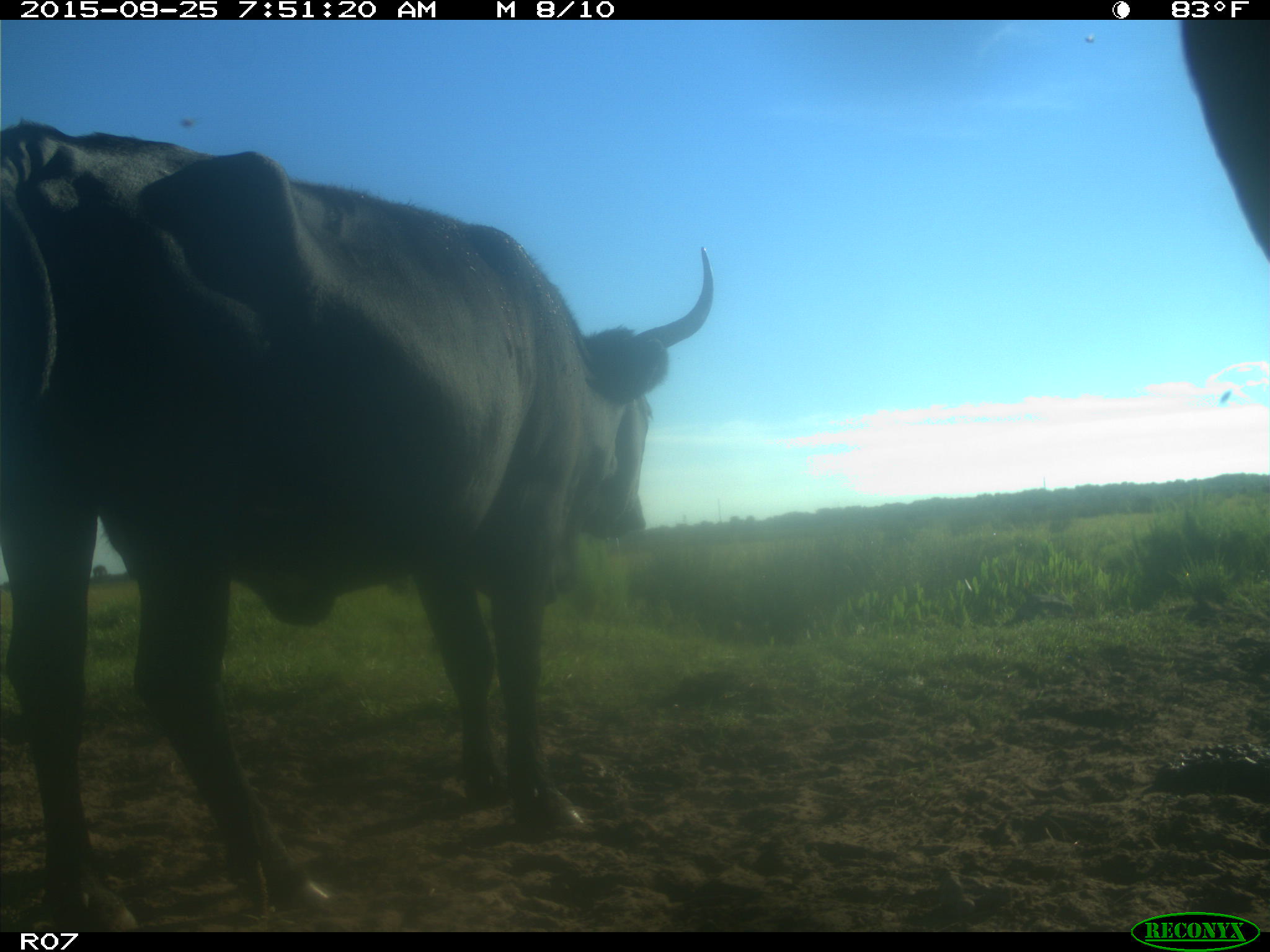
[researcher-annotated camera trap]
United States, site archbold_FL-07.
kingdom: Animalia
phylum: Chordata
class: Mammalia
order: Artiodactyla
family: Bovidae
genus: Bos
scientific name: Bos taurus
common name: domestic cow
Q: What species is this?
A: Bos taurus (domestic cow).